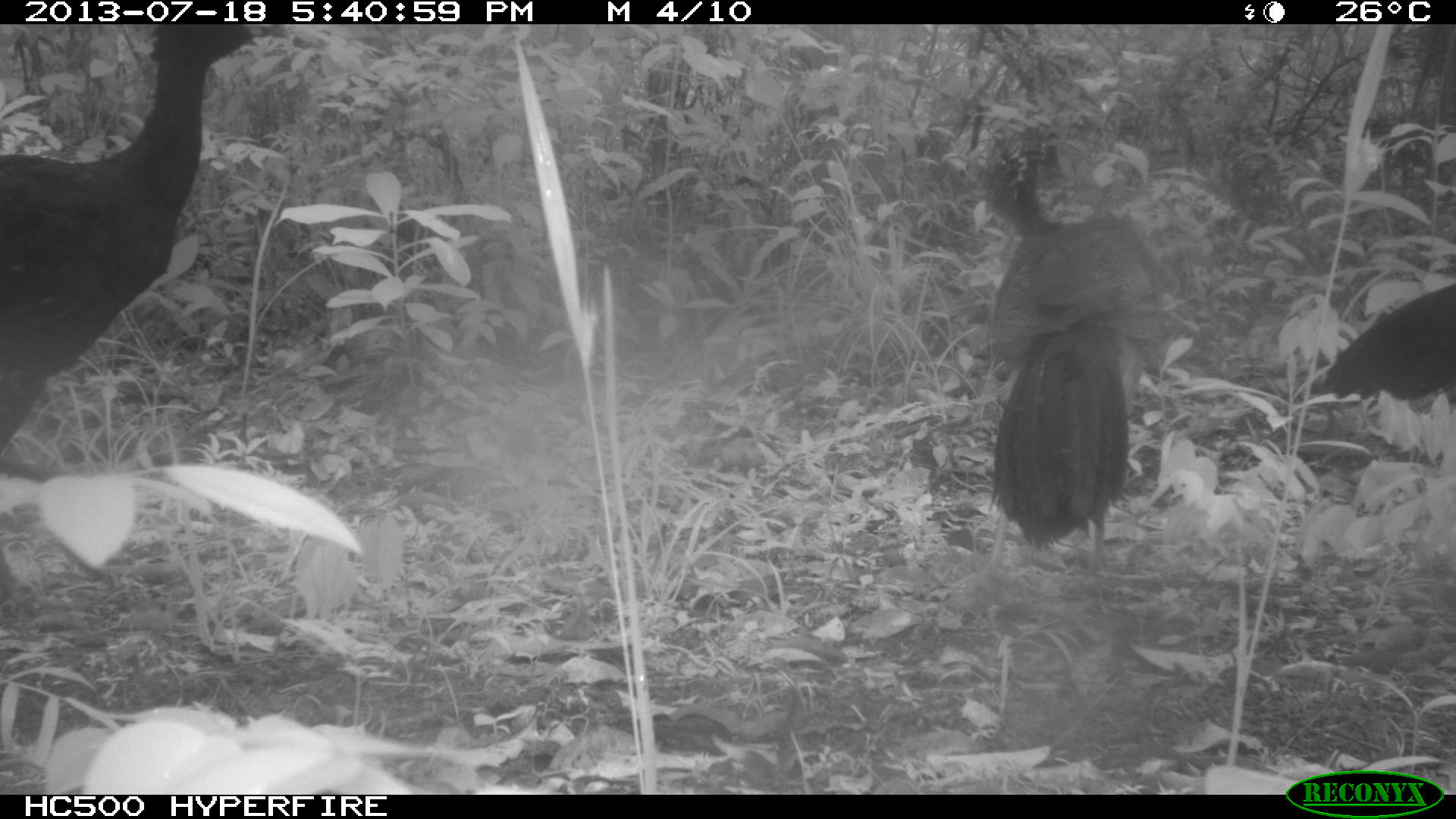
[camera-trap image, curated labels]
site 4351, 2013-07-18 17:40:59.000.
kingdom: Animalia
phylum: Chordata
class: Aves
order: Galliformes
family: Cracidae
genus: Crax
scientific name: Crax rubra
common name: great curassow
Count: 4.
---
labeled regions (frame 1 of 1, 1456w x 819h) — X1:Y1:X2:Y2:
crax rubra: 0:23:259:443; 968:169:1176:598; 1305:273:1456:409